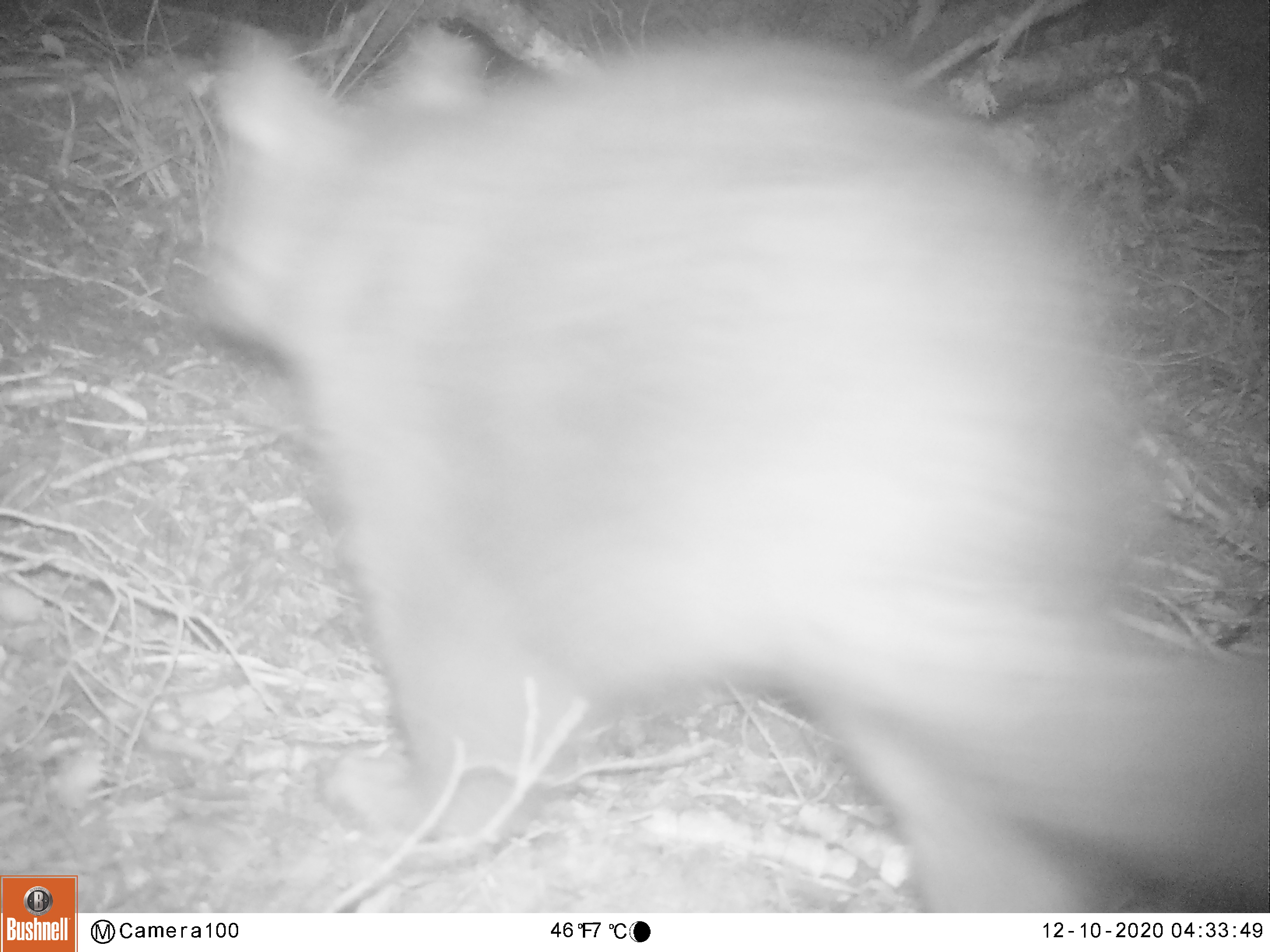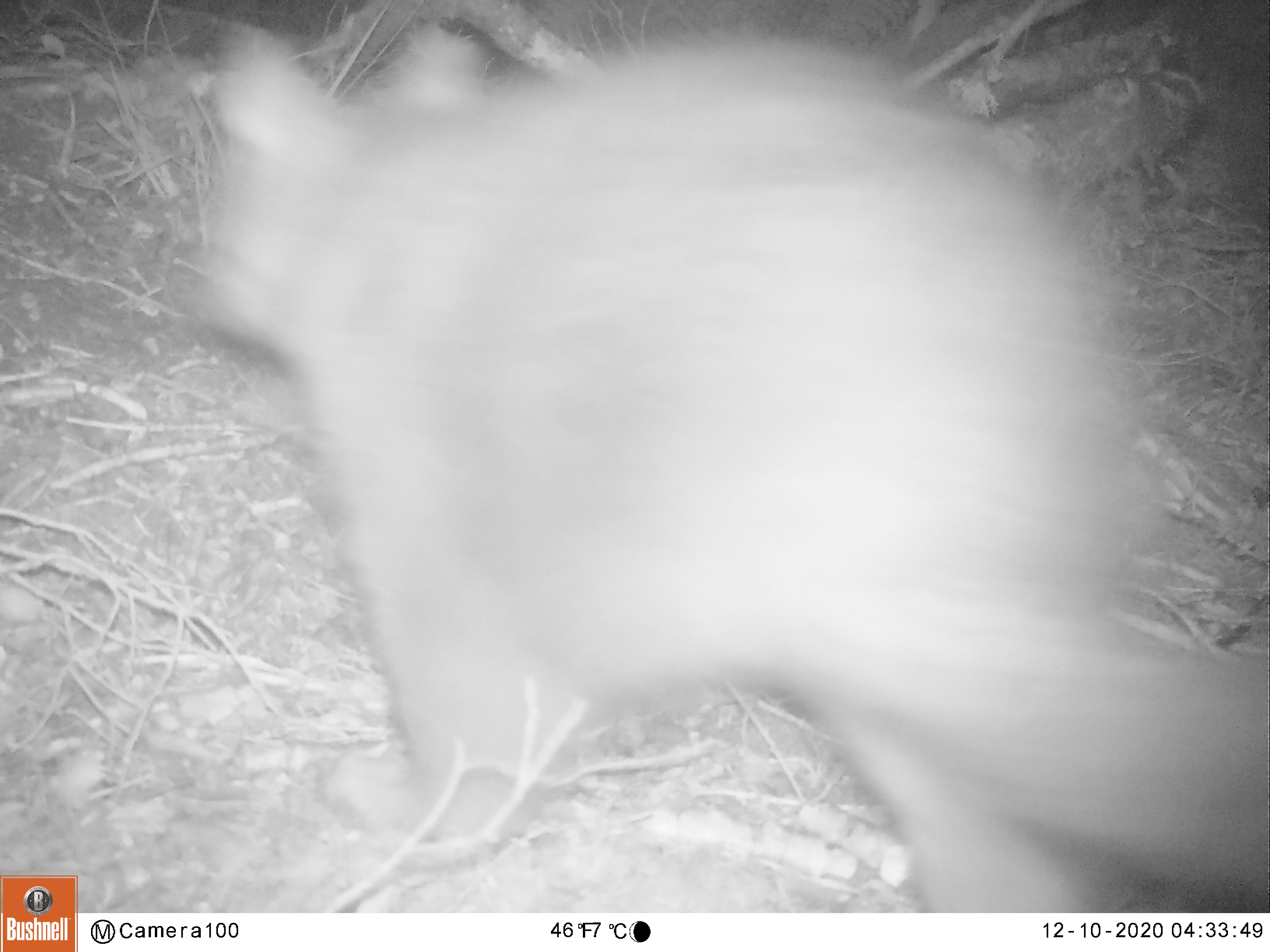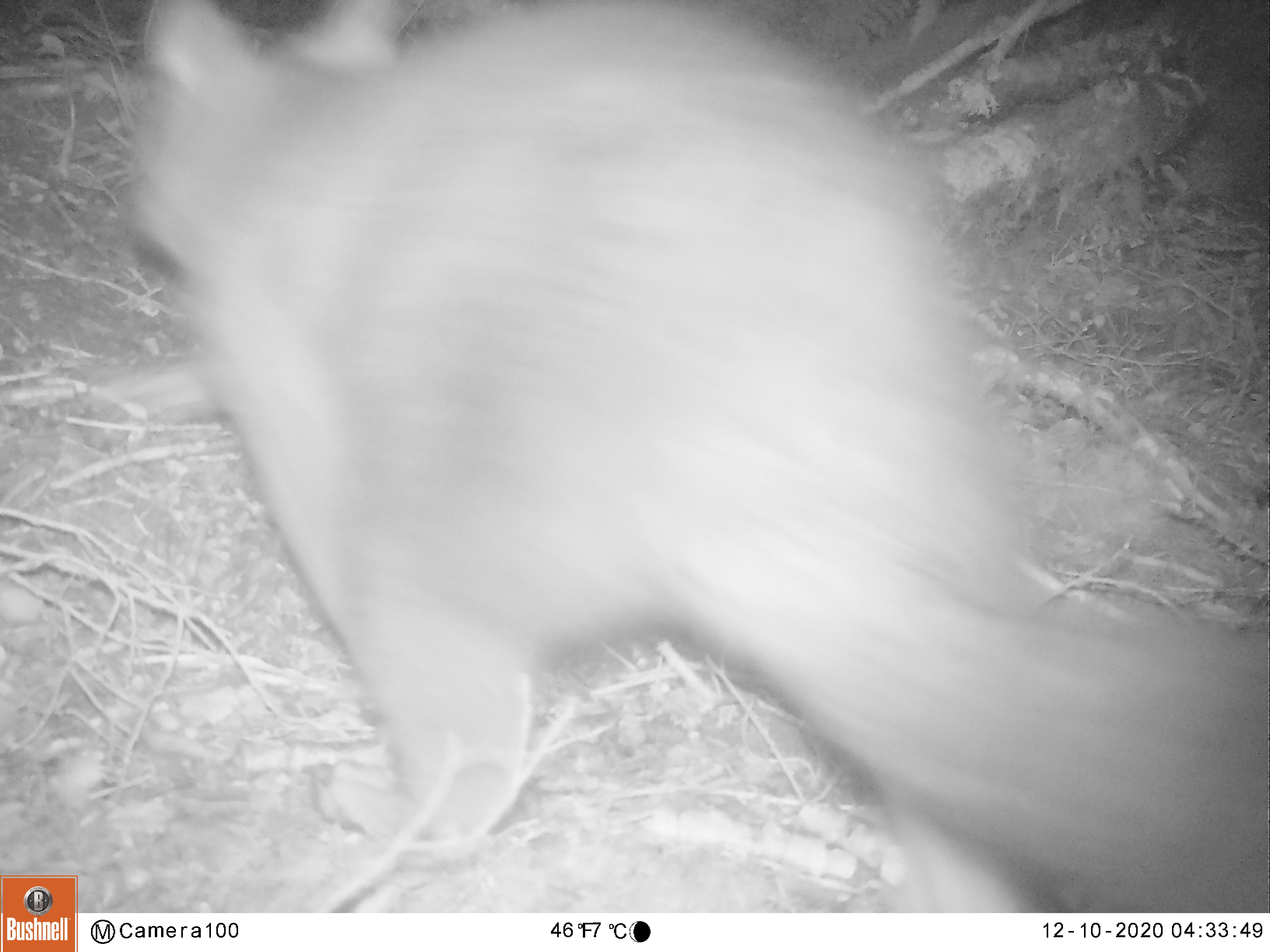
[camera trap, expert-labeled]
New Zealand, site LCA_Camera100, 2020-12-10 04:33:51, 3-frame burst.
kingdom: Animalia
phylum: Chordata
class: Mammalia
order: Diprotodontia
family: Phalangeridae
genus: Trichosurus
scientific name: Trichosurus vulpecula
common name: common brushtail possum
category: possum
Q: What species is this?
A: Possum (common brushtail possum) (Trichosurus vulpecula).